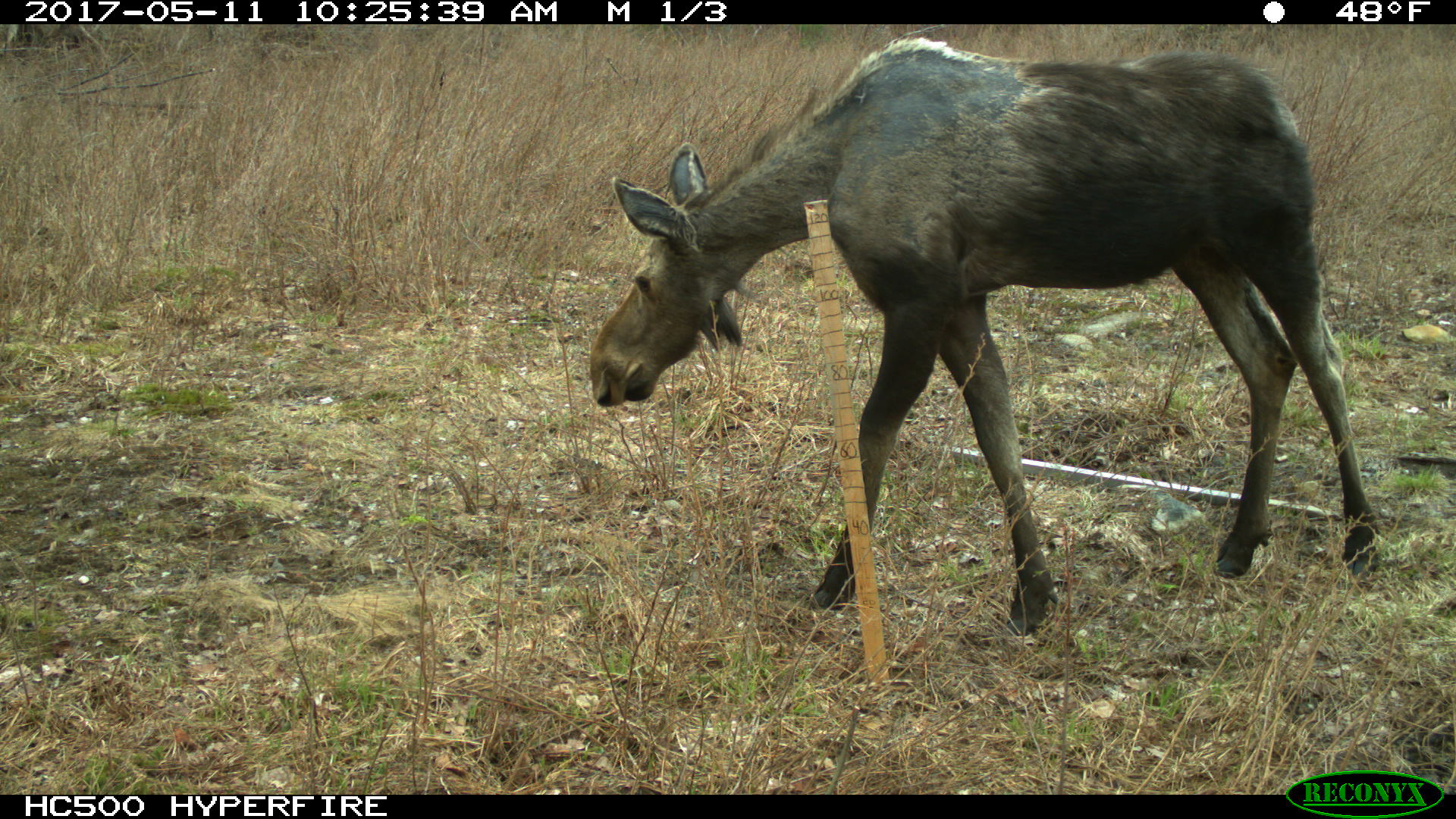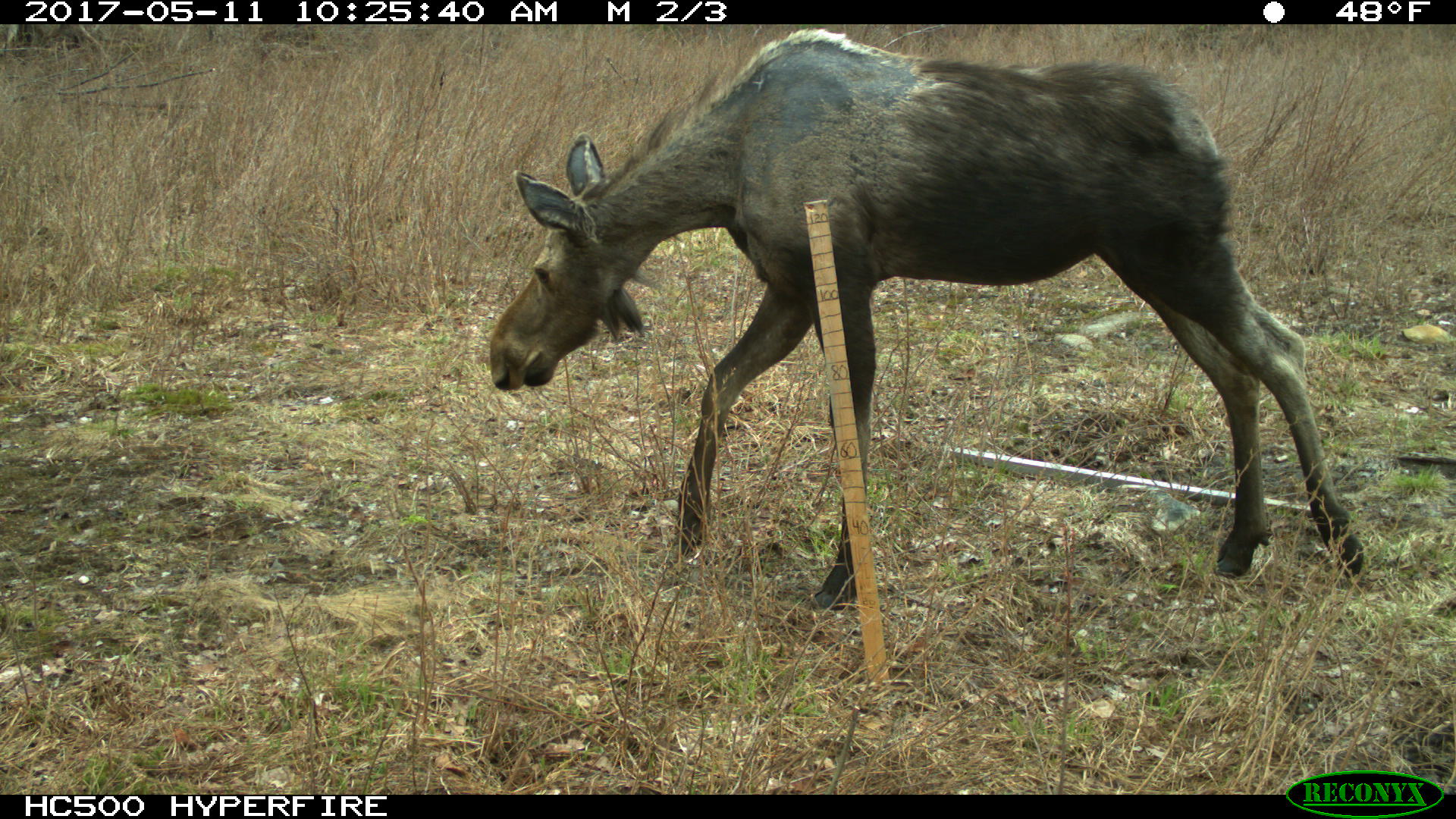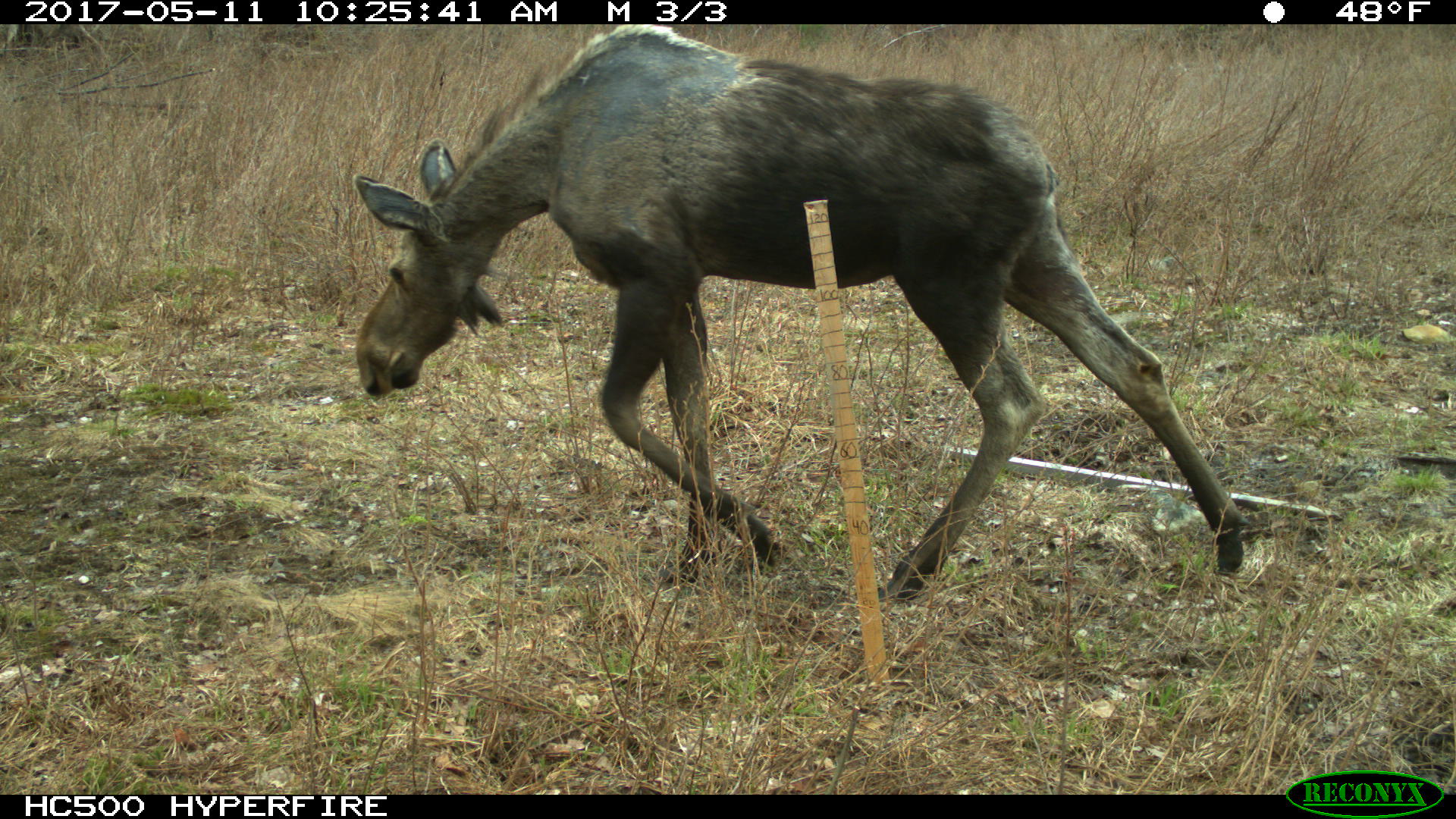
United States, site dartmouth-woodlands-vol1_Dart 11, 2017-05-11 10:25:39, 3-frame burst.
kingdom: Animalia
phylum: Chordata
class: Mammalia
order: Artiodactyla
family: Cervidae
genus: Alces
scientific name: Alces alces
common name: moose